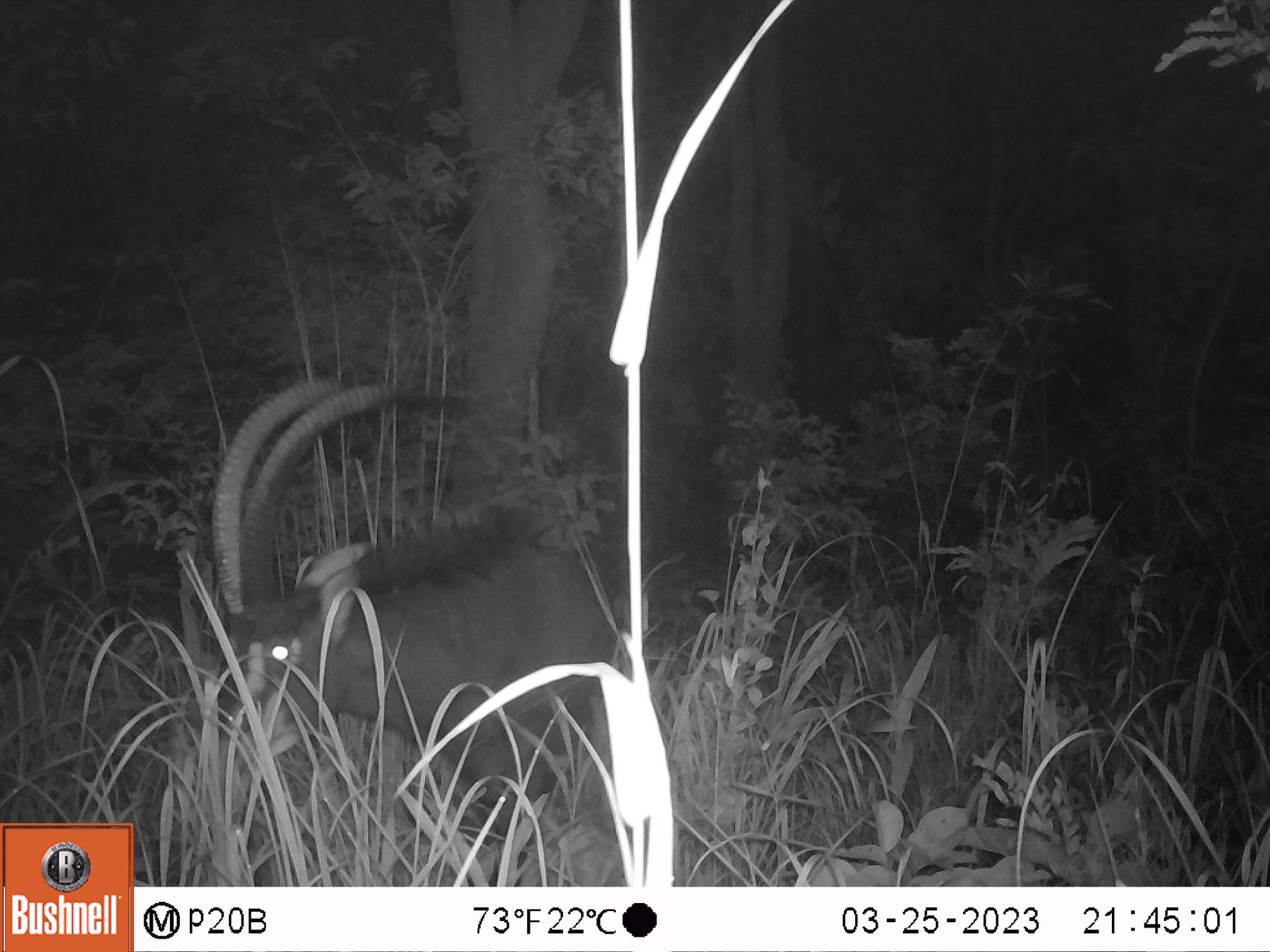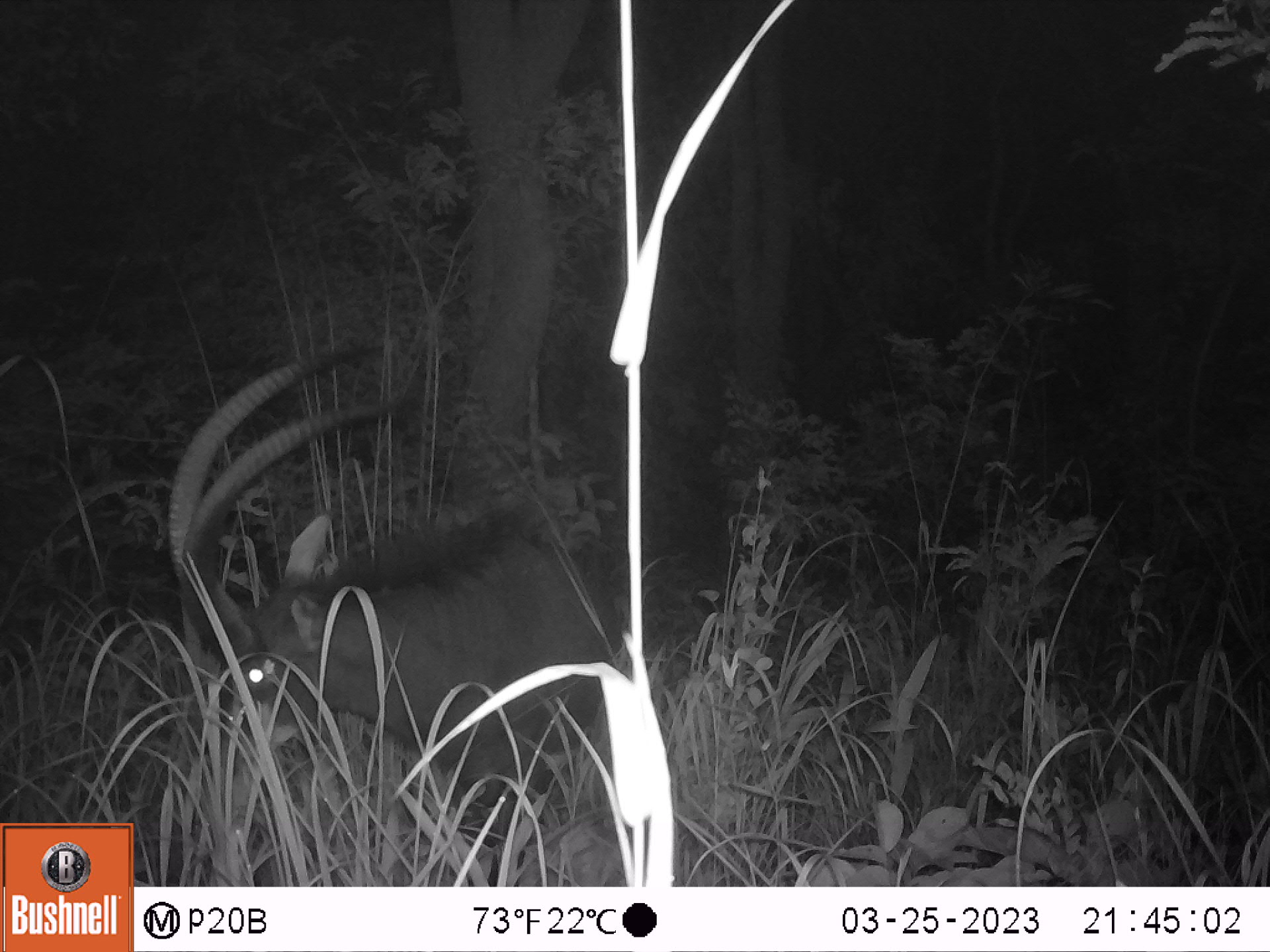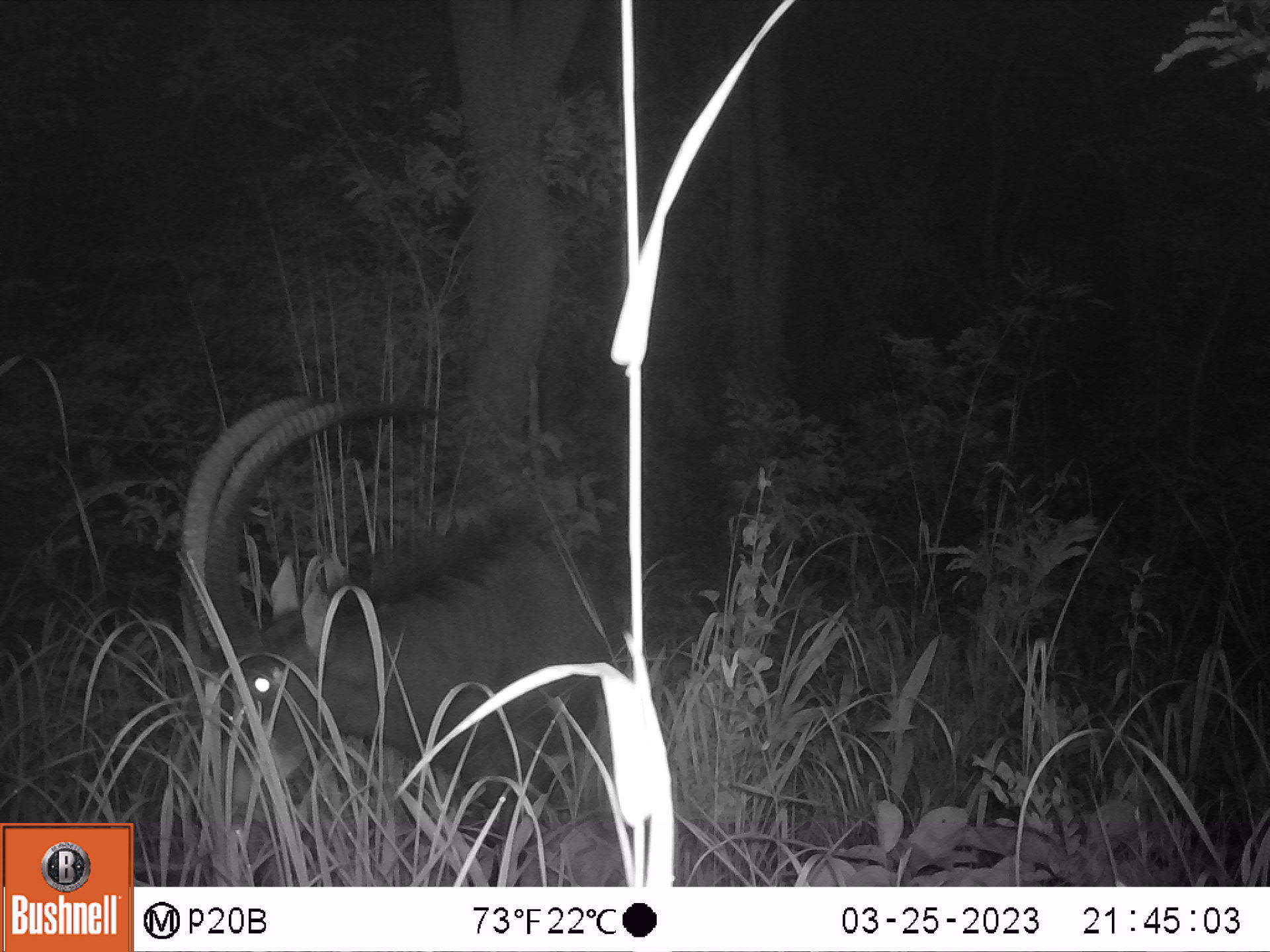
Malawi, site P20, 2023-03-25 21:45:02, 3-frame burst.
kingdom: Animalia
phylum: Chordata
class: Mammalia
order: Artiodactyla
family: Bovidae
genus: Hippotragus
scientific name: Hippotragus niger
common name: sable antelope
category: sable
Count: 1.